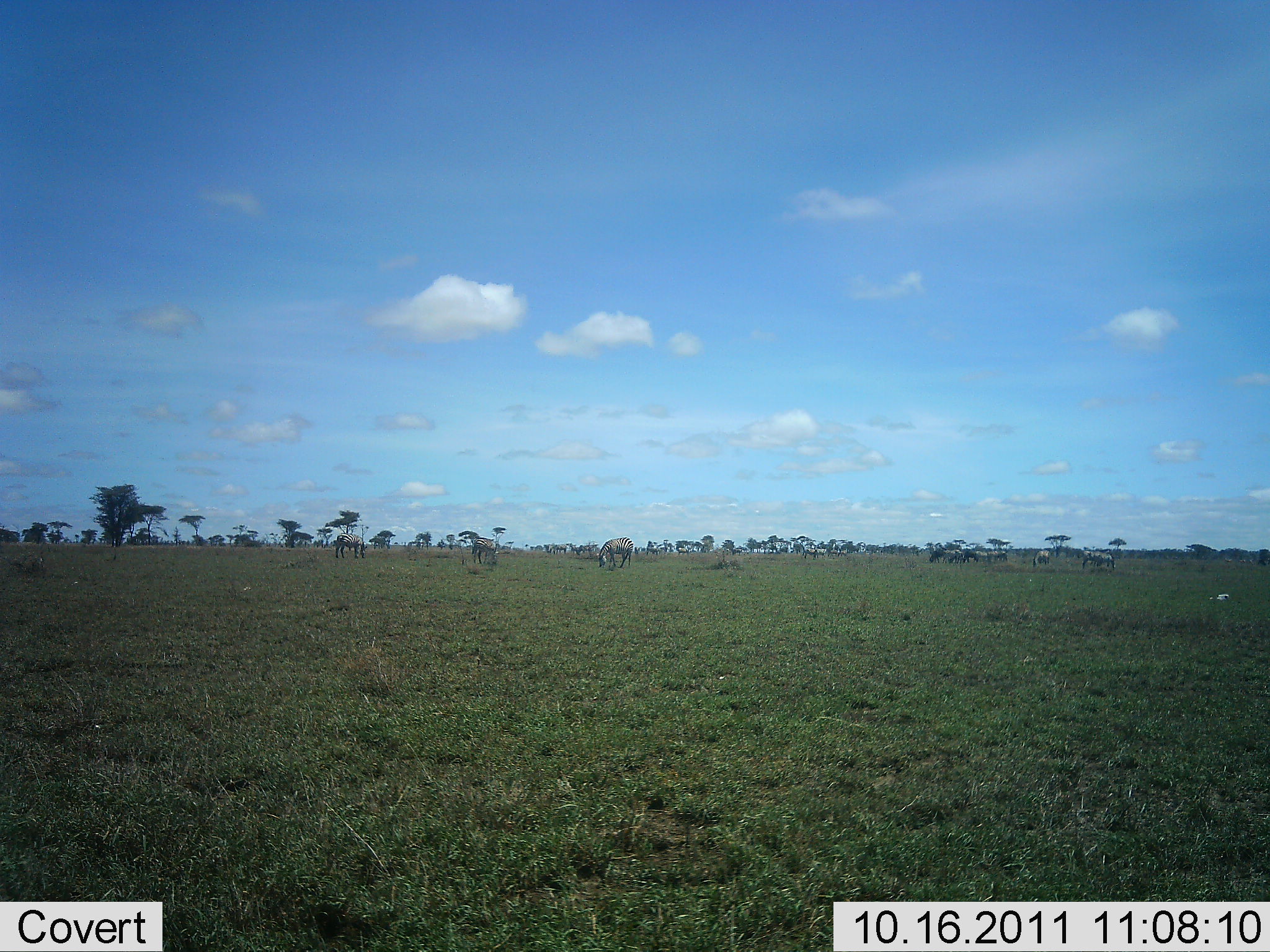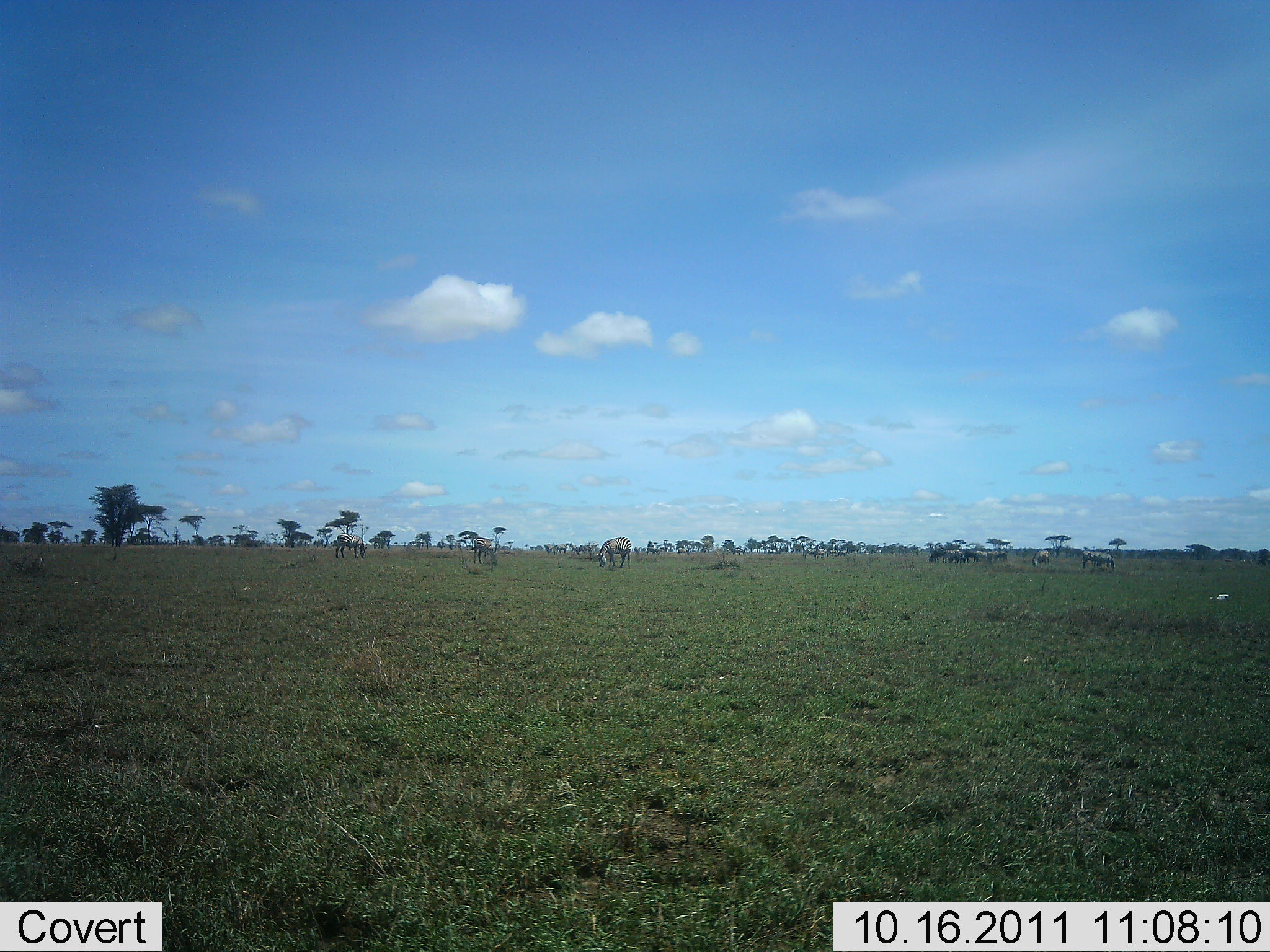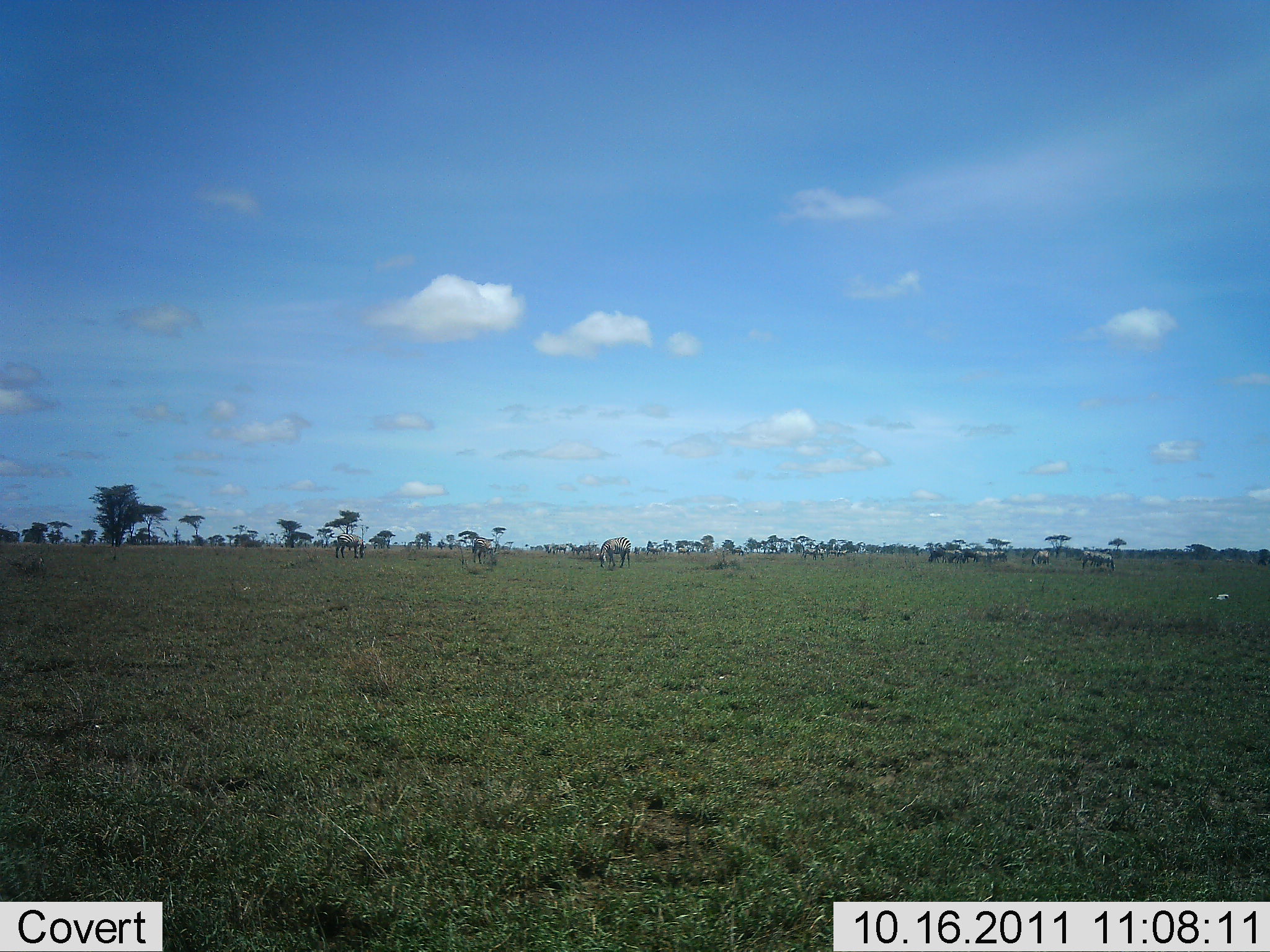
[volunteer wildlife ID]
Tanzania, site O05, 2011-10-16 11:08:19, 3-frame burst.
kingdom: Animalia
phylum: Chordata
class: Mammalia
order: Perissodactyla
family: Equidae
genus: Equus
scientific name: Equus quagga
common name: plains zebra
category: zebra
Zebra (plains zebra) (Equus quagga), count 11-50. Behavior (volunteer vote fractions): standing 56%, resting 0%, moving 44%, interacting 0%. Young present (vote fraction): 0%. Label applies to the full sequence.